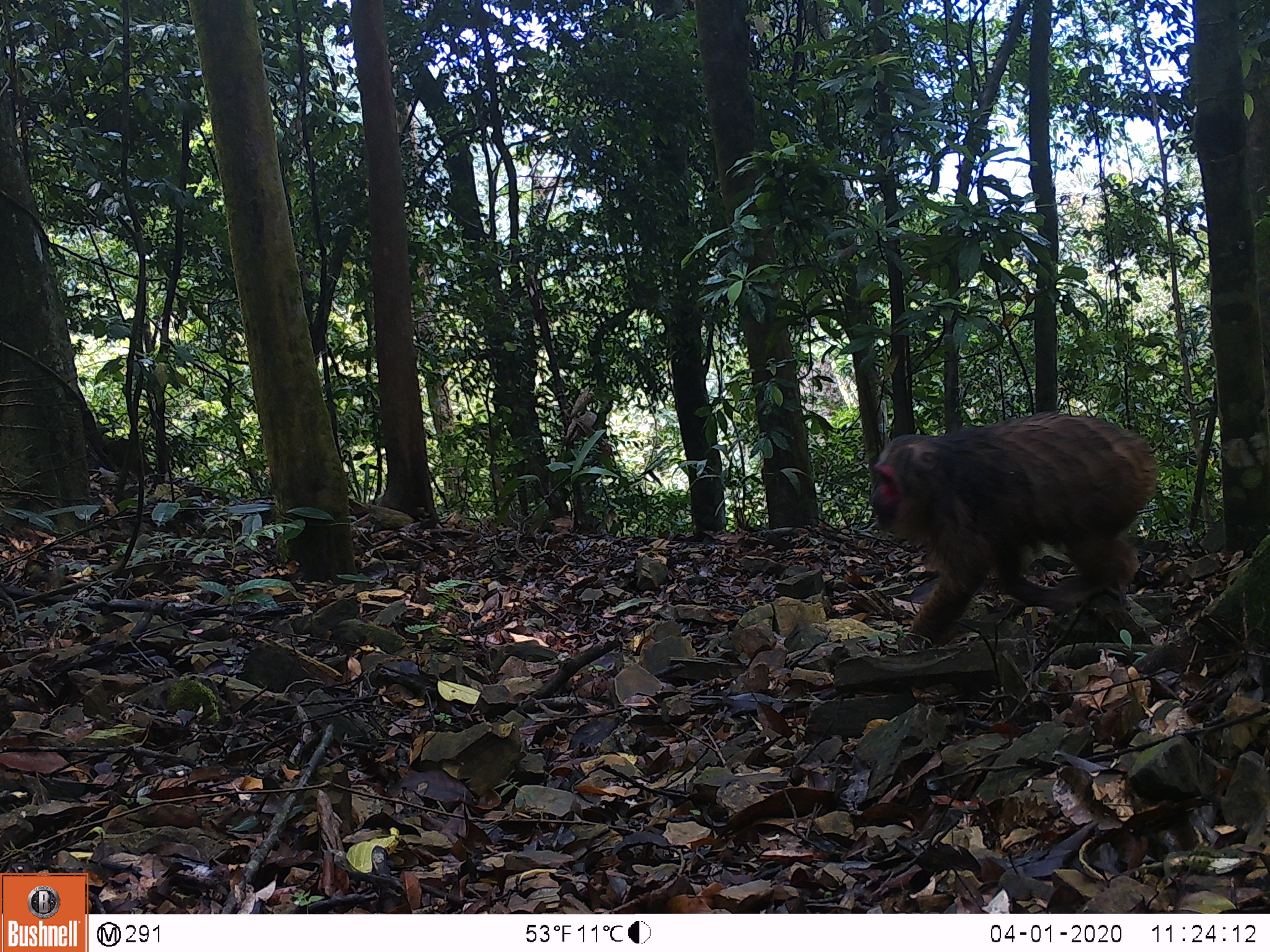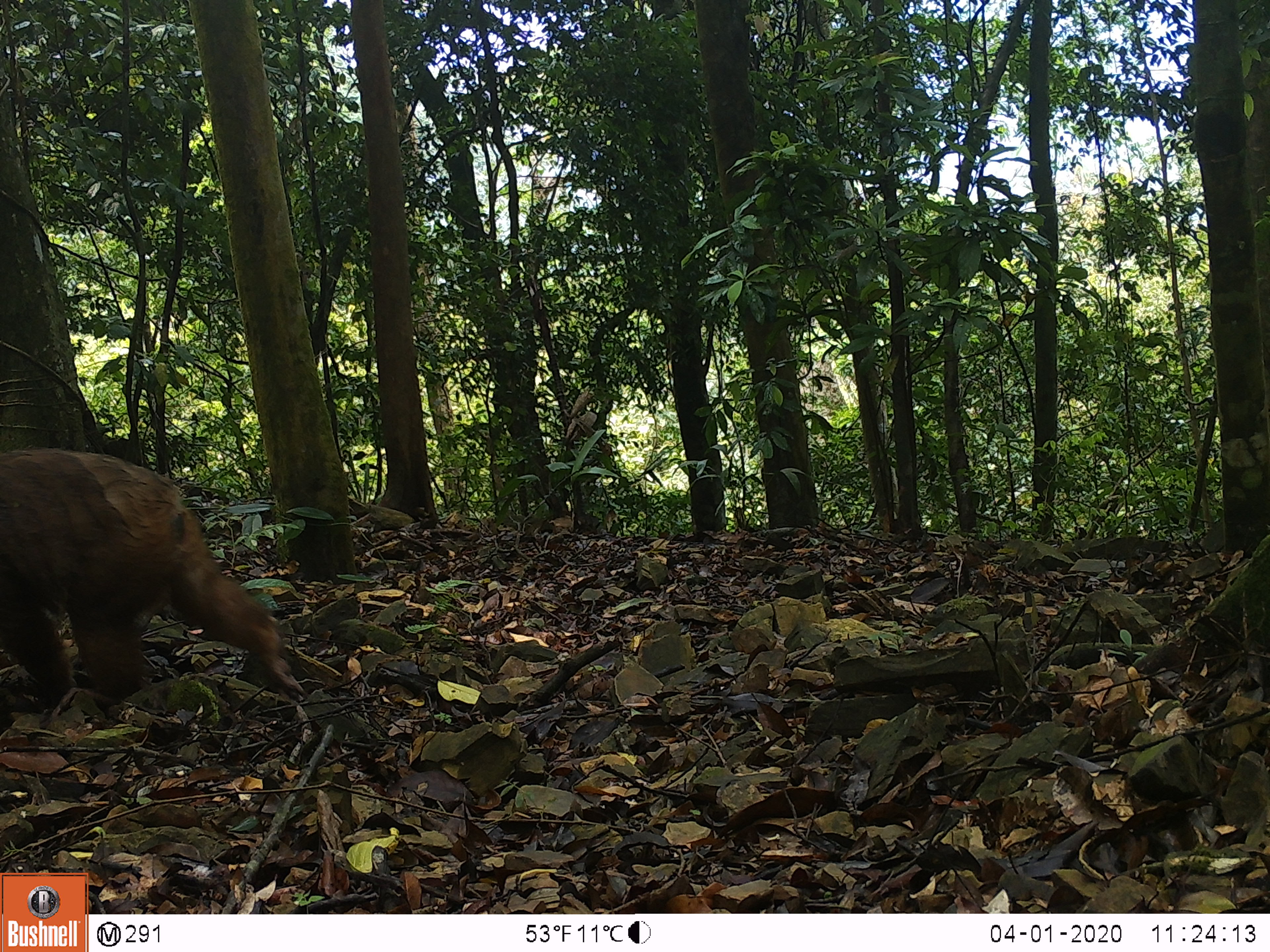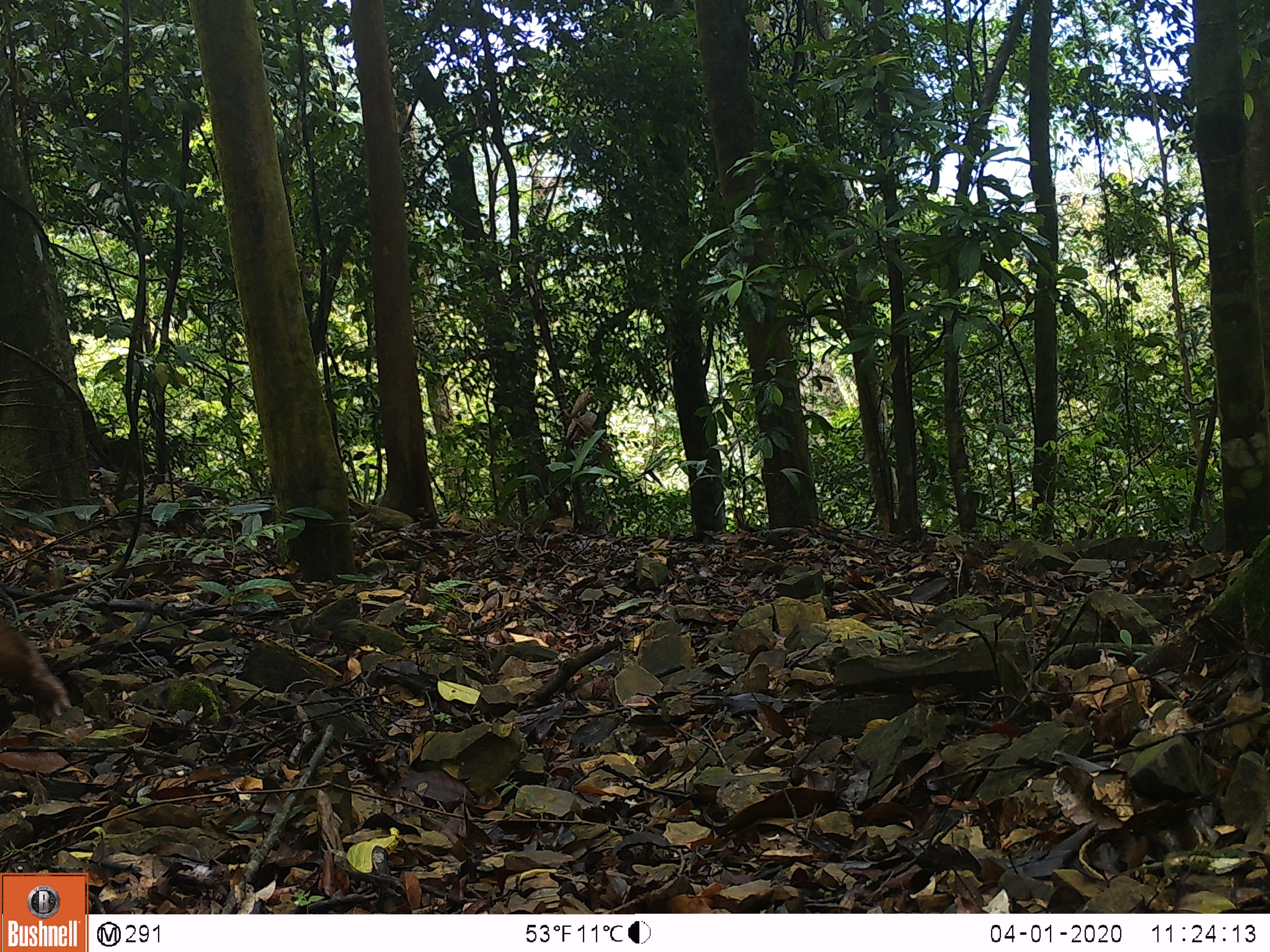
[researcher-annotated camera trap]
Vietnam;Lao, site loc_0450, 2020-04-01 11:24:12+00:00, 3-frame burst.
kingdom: Animalia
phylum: Chordata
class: Mammalia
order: Primates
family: Cercopithecidae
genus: Macaca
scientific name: Macaca arctoides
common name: stump-tailed macaque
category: stump tailed macaque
Stump tailed macaque (stump-tailed macaque) (Macaca arctoides). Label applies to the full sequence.